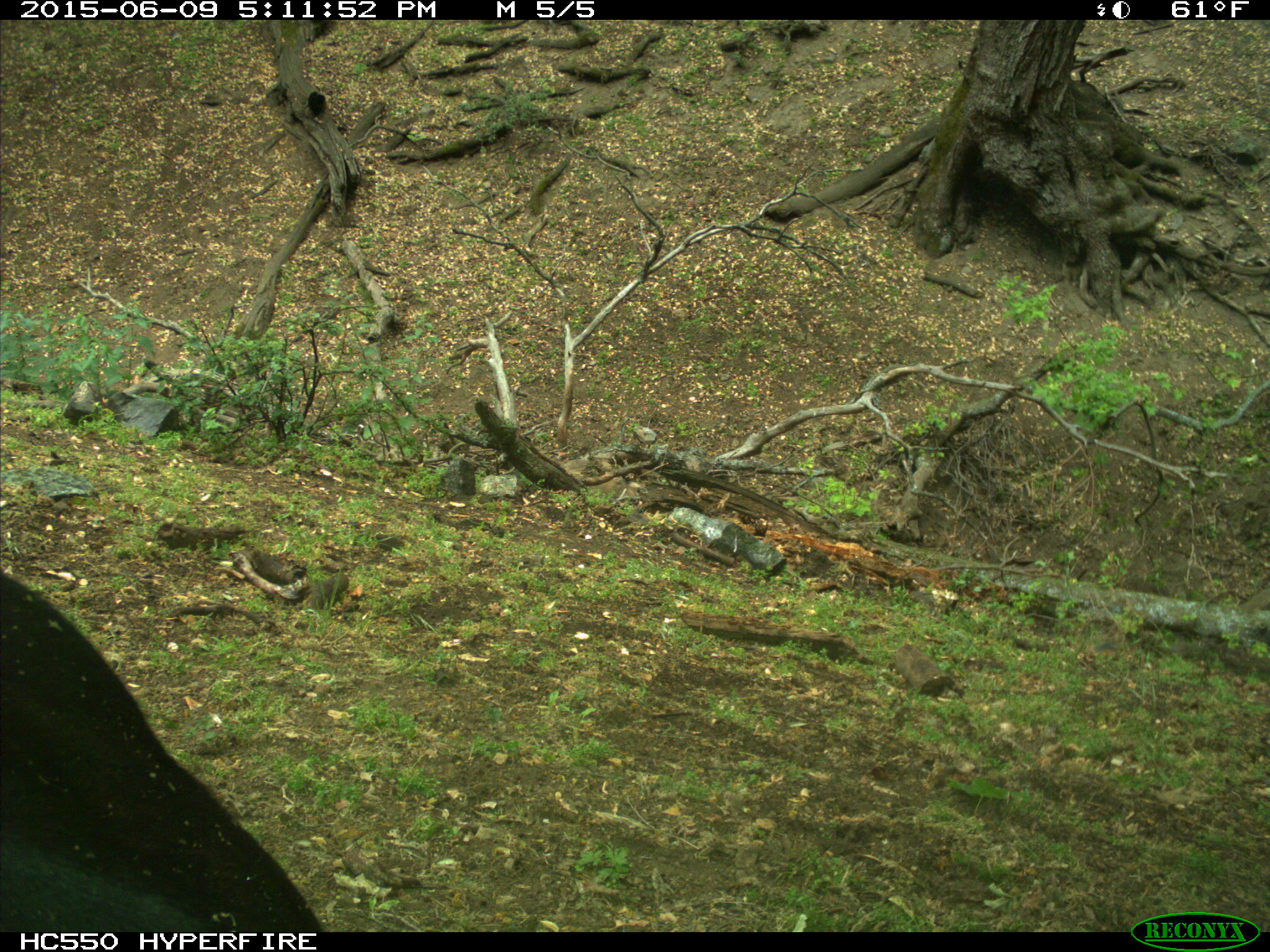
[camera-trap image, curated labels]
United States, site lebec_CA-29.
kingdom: Animalia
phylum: Chordata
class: Mammalia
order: Artiodactyla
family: Bovidae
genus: Bos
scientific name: Bos taurus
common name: domestic cow